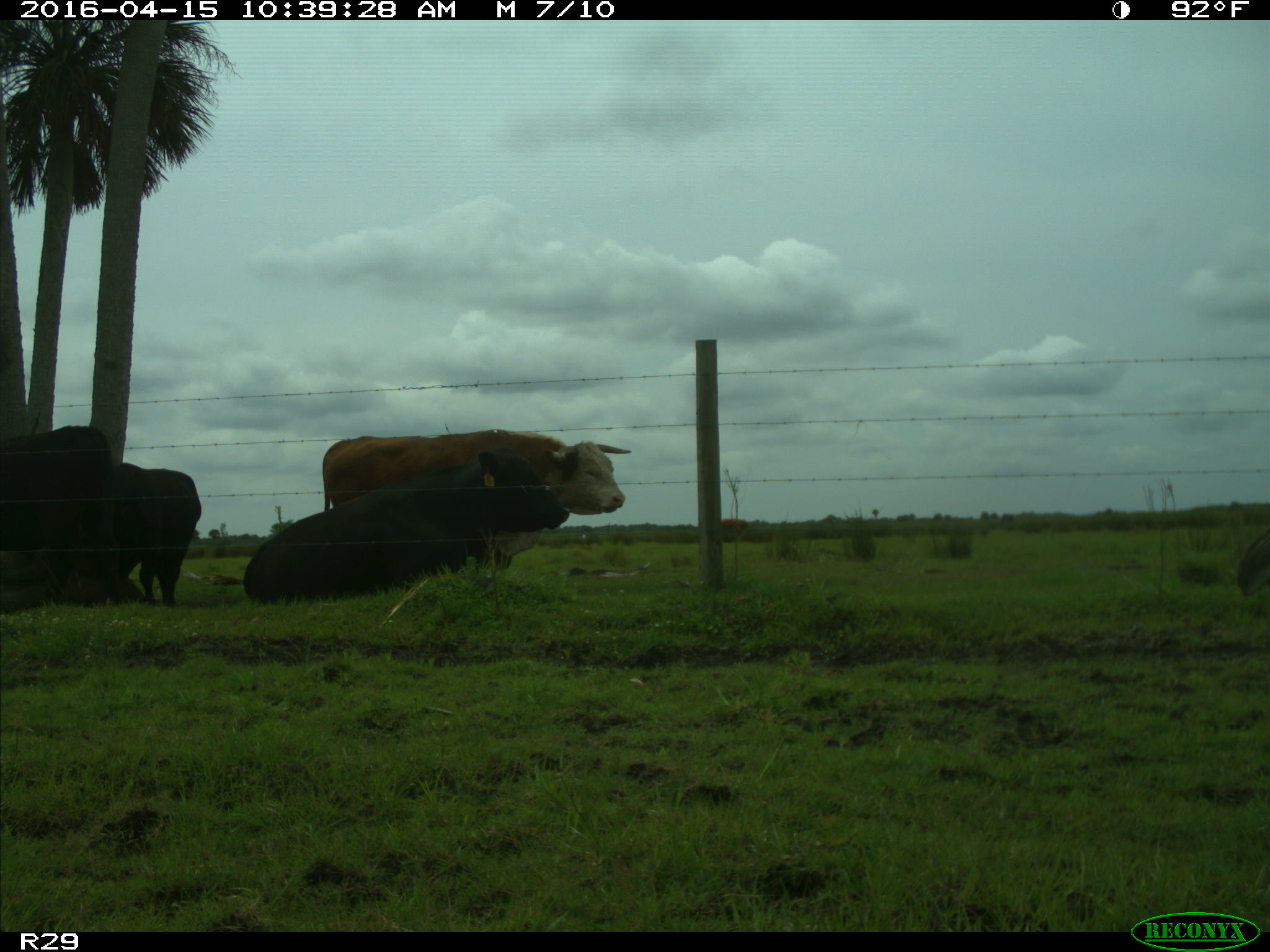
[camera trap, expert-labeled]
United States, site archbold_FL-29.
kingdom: Animalia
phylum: Chordata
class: Mammalia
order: Artiodactyla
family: Bovidae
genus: Bos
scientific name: Bos taurus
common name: domestic cow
Bos taurus (domestic cow).